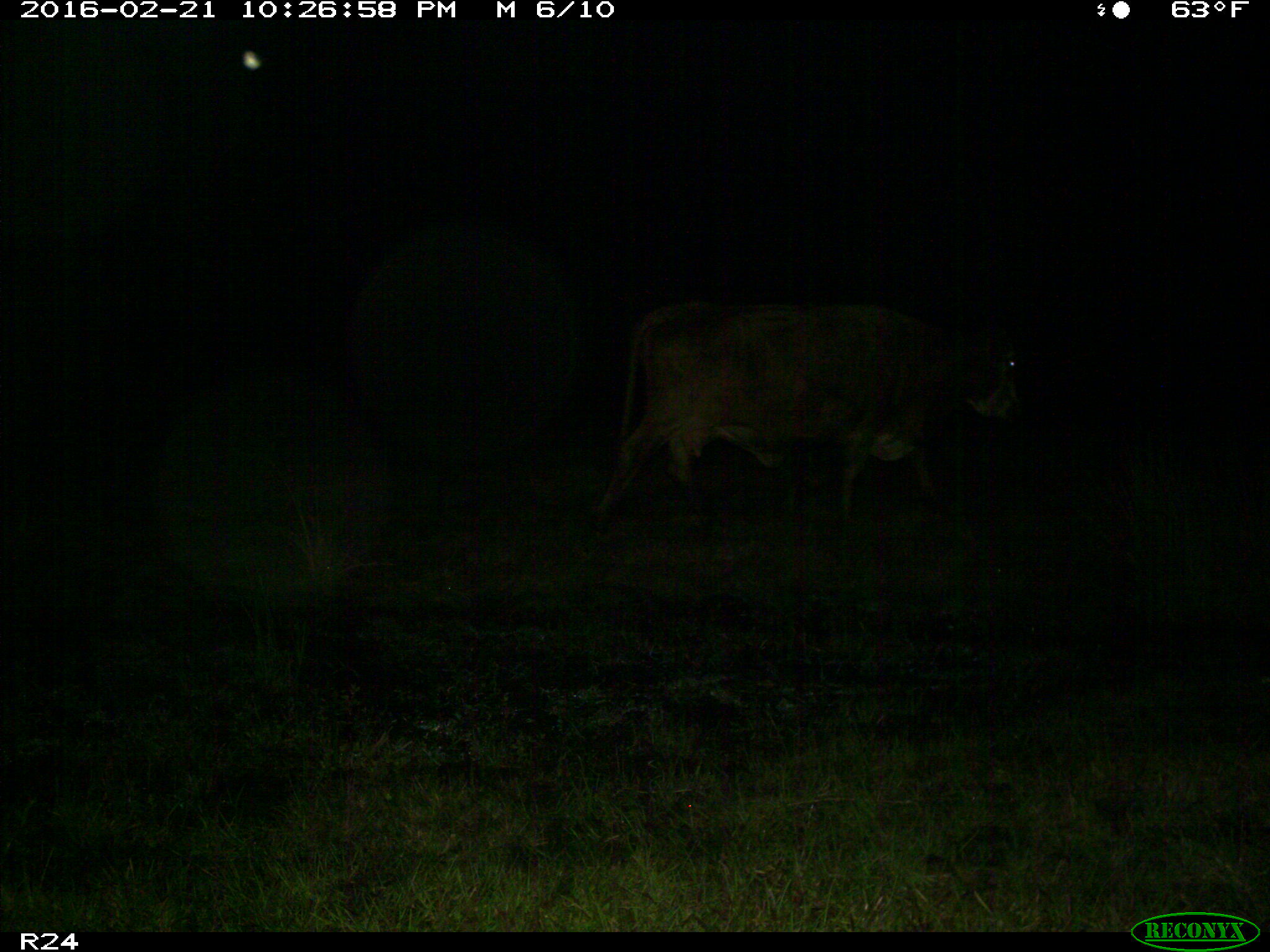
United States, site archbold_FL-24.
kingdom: Animalia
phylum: Chordata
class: Mammalia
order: Artiodactyla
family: Bovidae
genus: Bos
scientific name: Bos taurus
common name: domestic cow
Bos taurus (domestic cow).